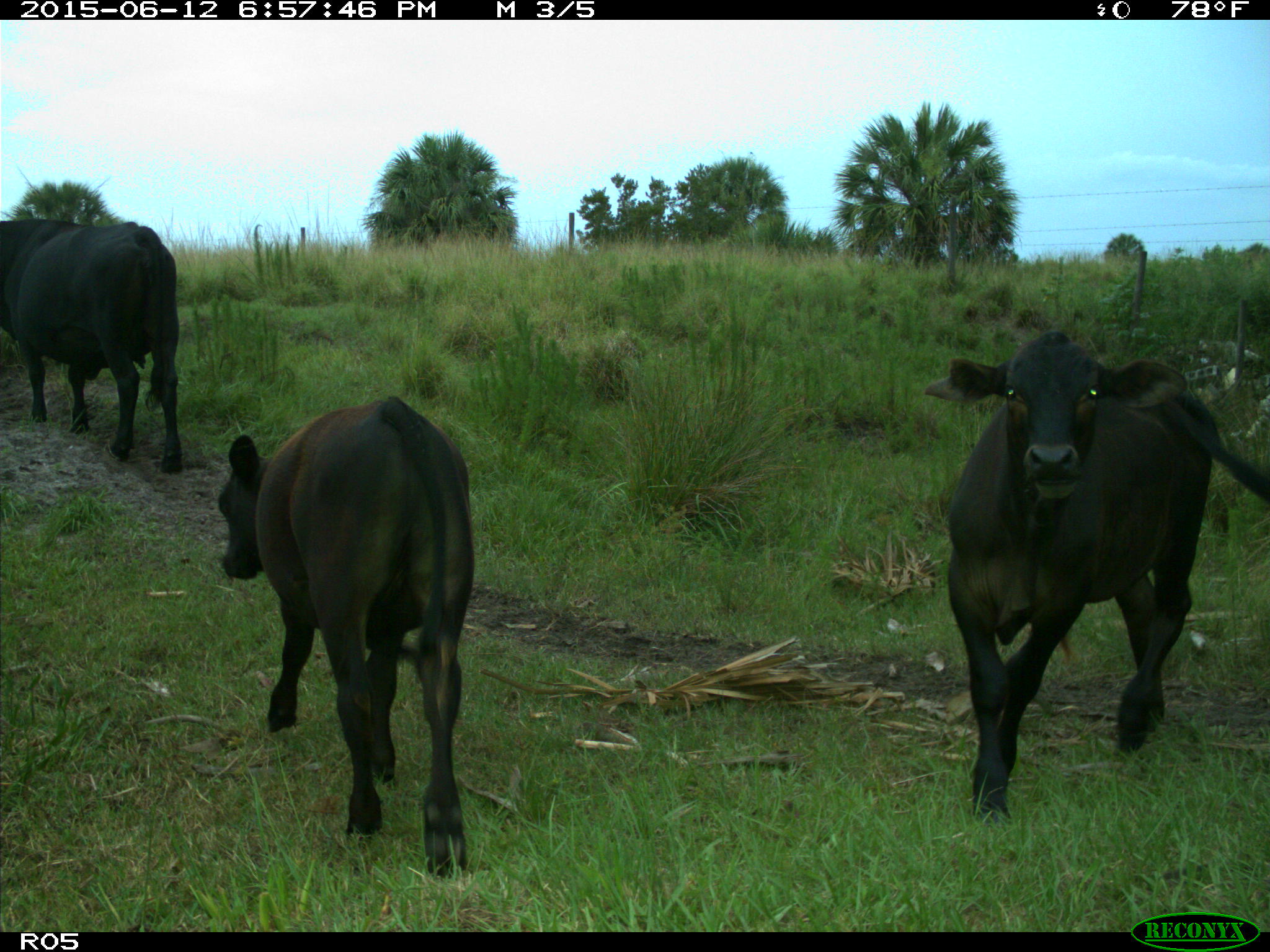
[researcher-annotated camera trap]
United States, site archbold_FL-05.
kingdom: Animalia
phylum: Chordata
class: Mammalia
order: Artiodactyla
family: Bovidae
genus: Bos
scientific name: Bos taurus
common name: domestic cow